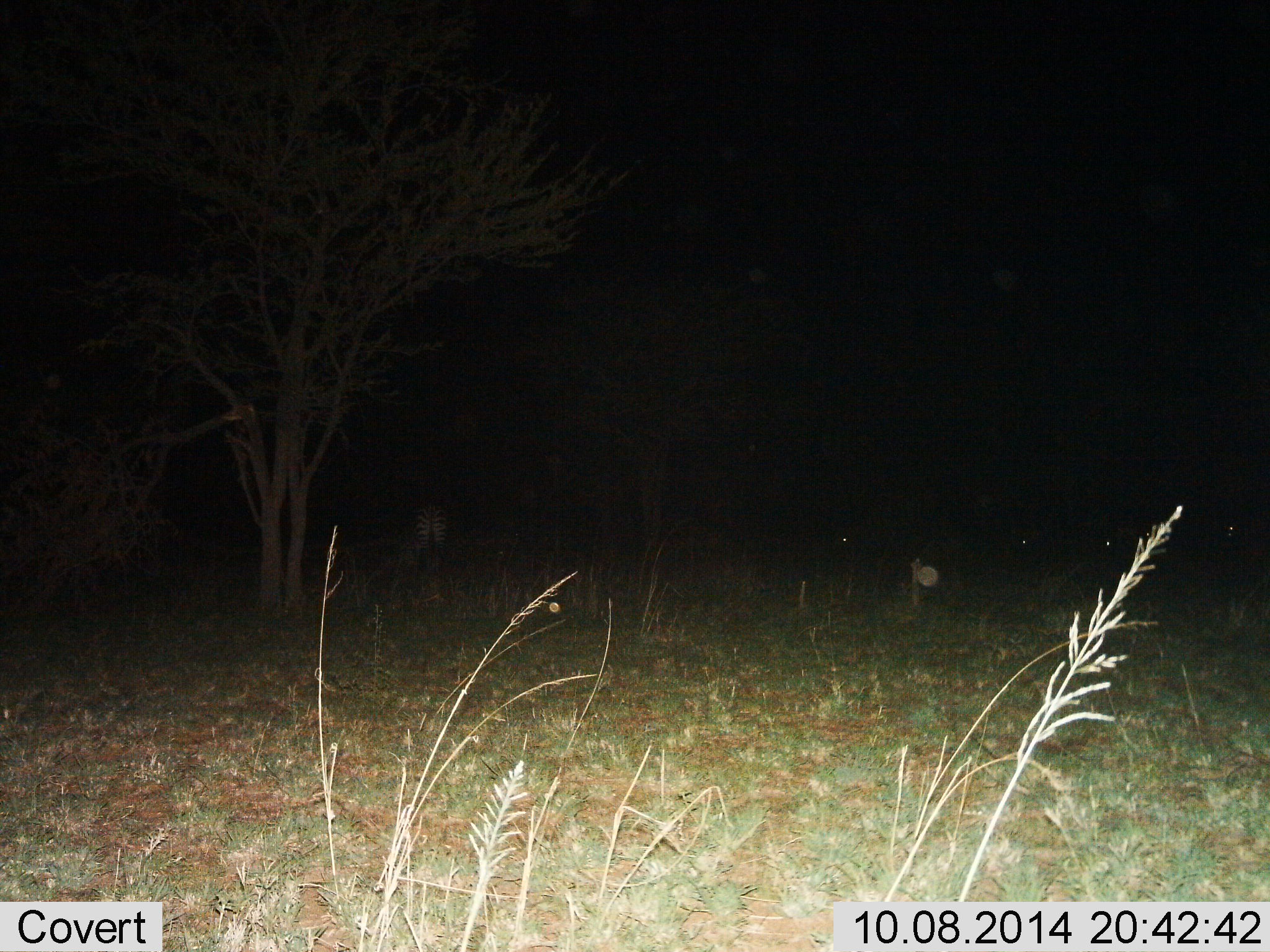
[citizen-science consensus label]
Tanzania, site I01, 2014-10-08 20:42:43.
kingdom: Animalia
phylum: Chordata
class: Mammalia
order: Perissodactyla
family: Equidae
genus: Equus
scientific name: Equus quagga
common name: plains zebra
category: zebra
Zebra (plains zebra) (Equus quagga), count 1. Behavior (volunteer vote fractions): standing 80%, resting 20%, moving 0%, interacting 0%. Young present (vote fraction): 0%. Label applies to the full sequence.